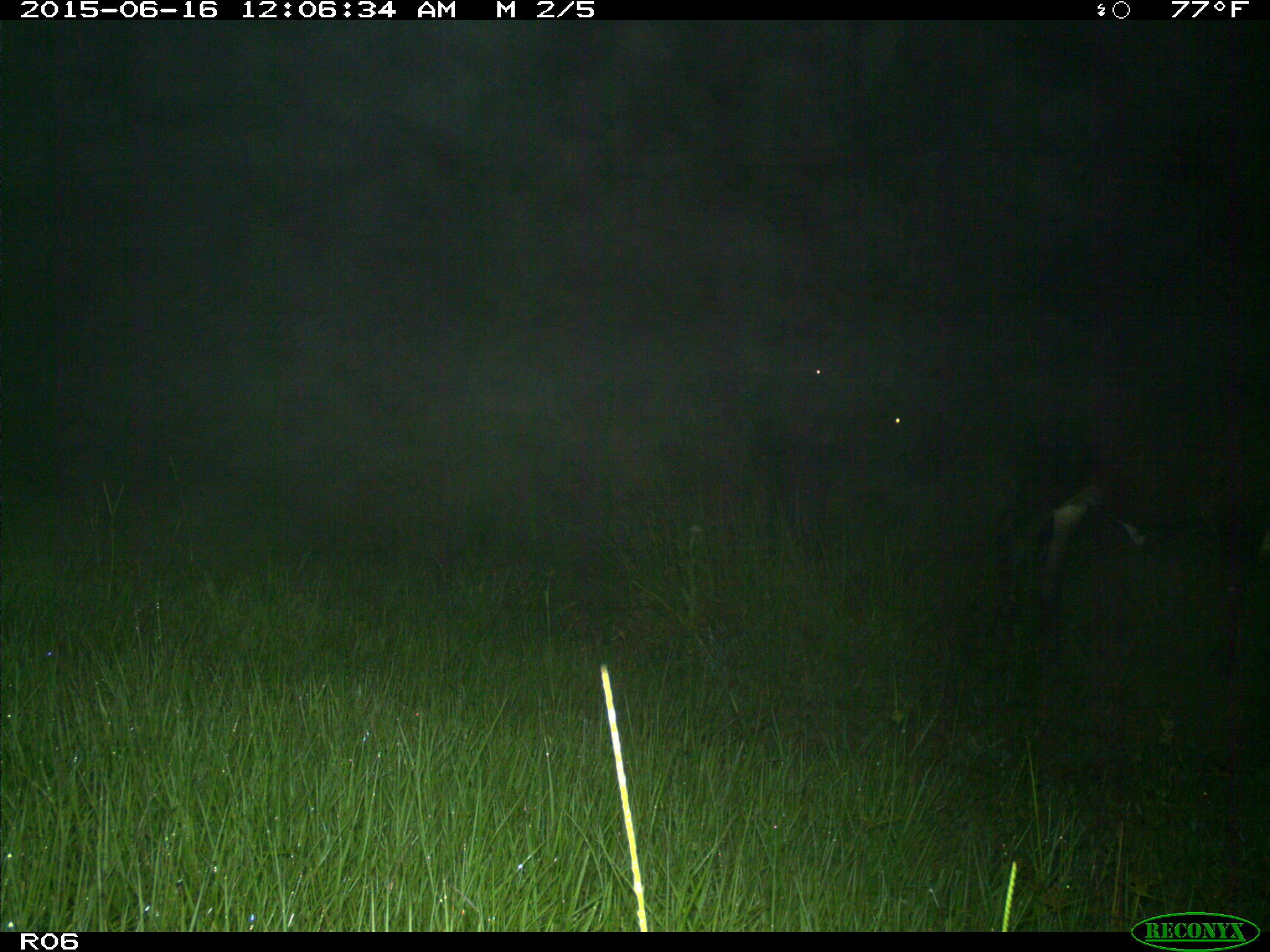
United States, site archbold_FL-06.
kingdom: Animalia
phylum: Chordata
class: Mammalia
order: Artiodactyla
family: Bovidae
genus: Bos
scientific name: Bos taurus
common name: domestic cow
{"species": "Bos taurus (domestic cow)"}